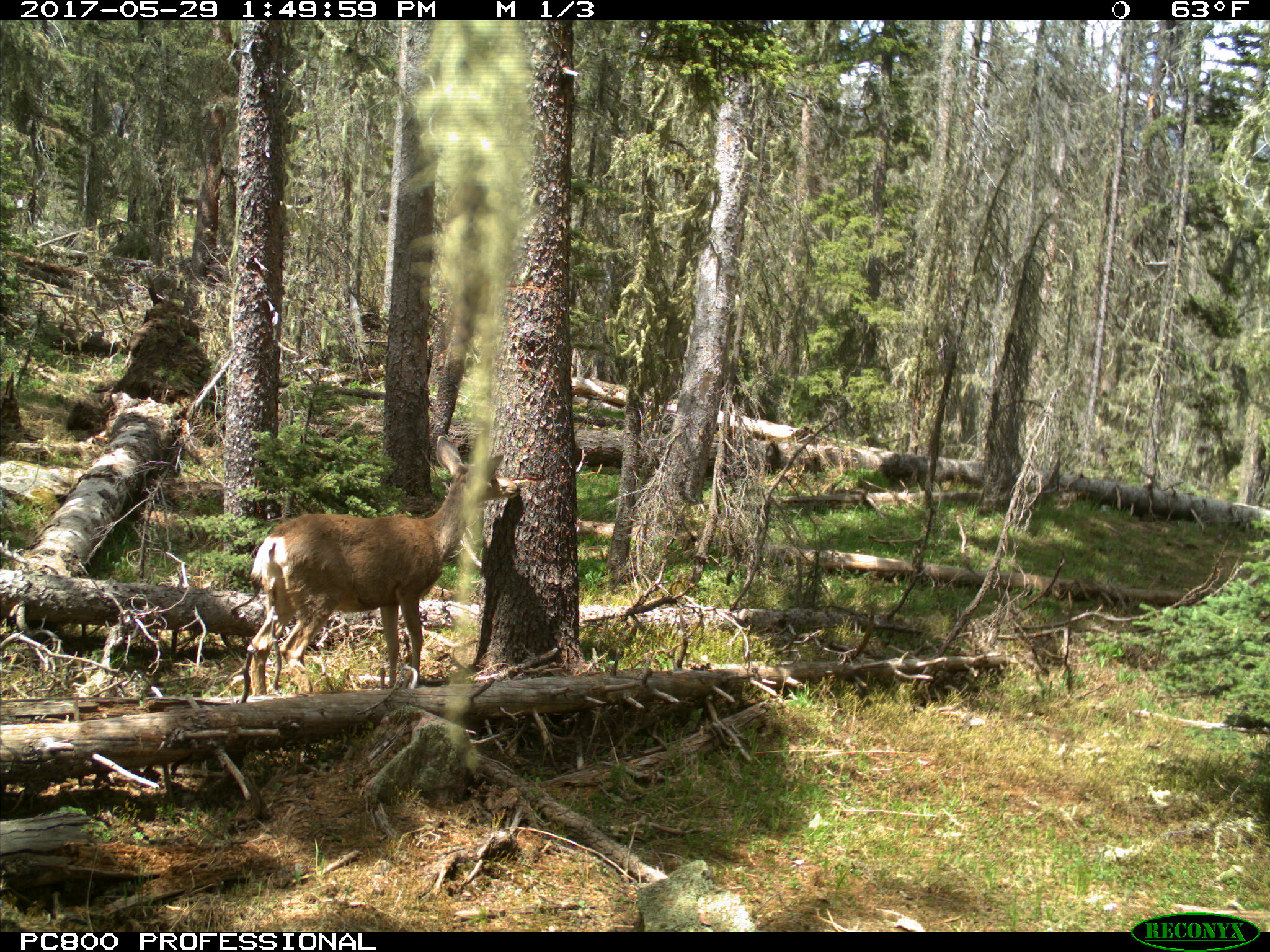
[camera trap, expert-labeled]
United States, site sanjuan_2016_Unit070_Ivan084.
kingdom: Animalia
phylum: Chordata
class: Mammalia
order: Artiodactyla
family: Cervidae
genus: Odocoileus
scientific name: Odocoileus hemionus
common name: mule deer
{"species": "Odocoileus hemionus (mule deer)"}